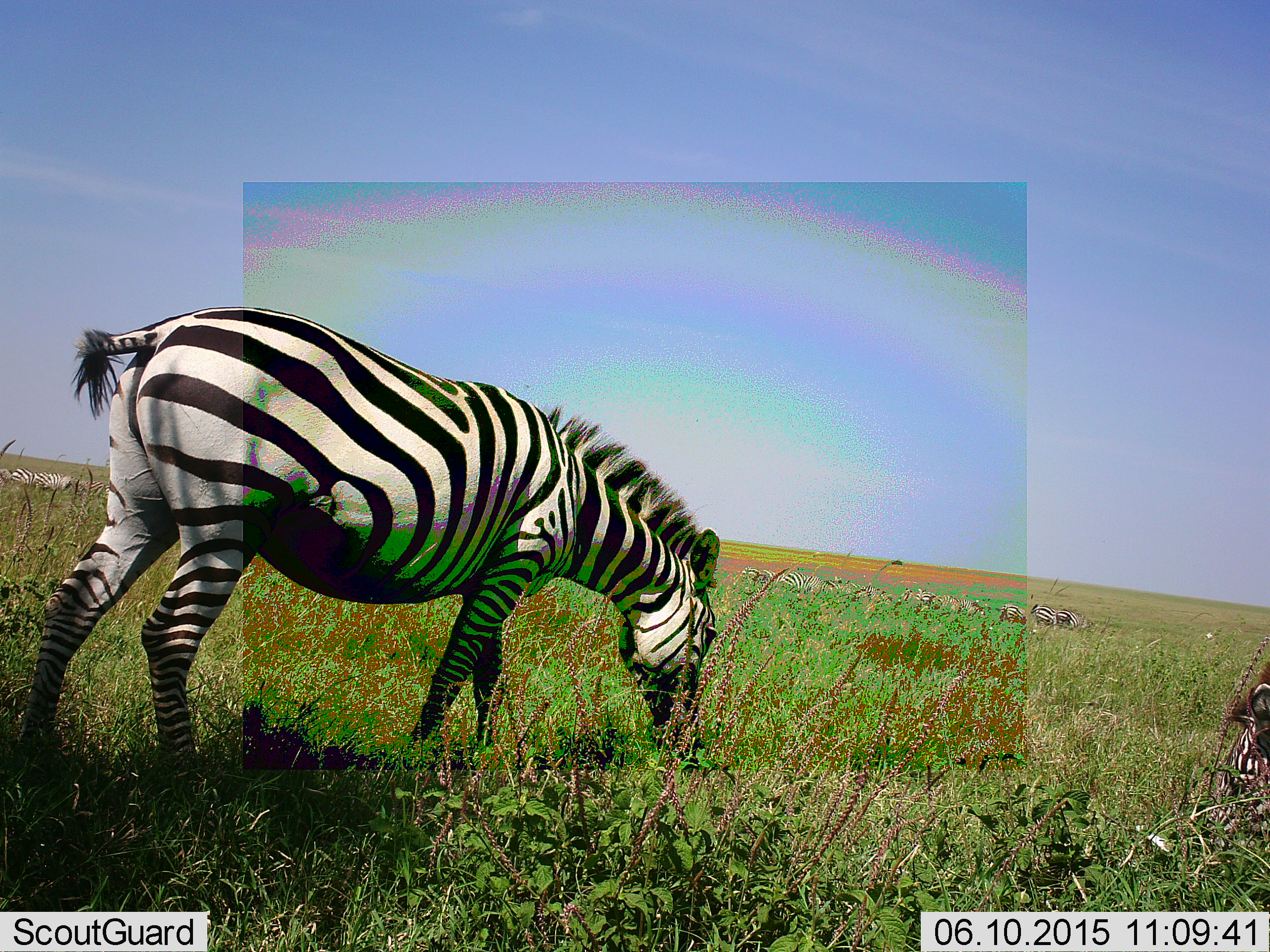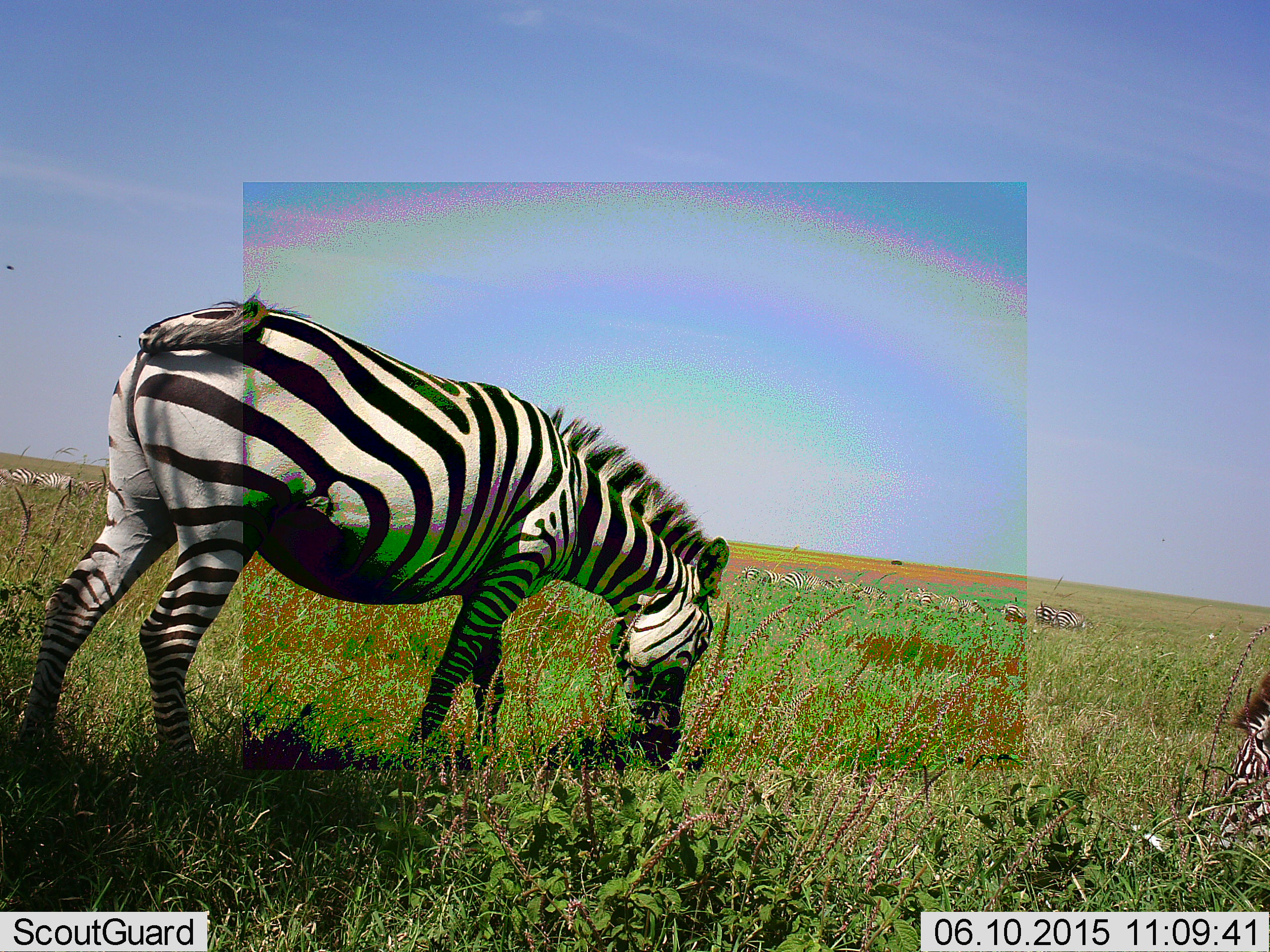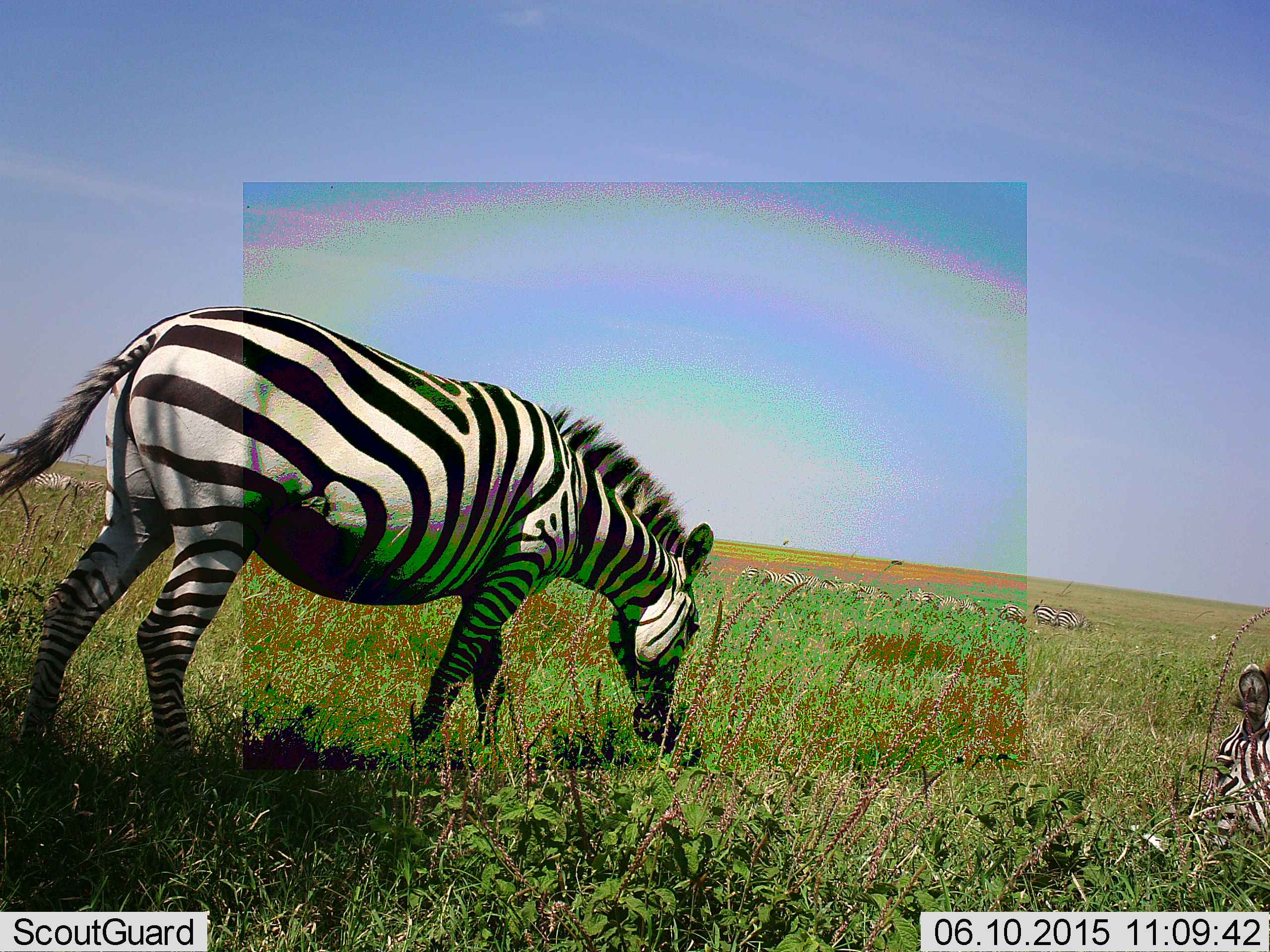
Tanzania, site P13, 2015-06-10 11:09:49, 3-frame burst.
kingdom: Animalia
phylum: Chordata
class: Mammalia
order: Perissodactyla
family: Equidae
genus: Equus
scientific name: Equus quagga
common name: plains zebra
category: zebra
Zebra (plains zebra) (Equus quagga), count 10. Behavior (volunteer vote fractions): standing 36%, resting 9%, moving 27%, interacting 0%. Young present (vote fraction): 9%. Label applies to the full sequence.